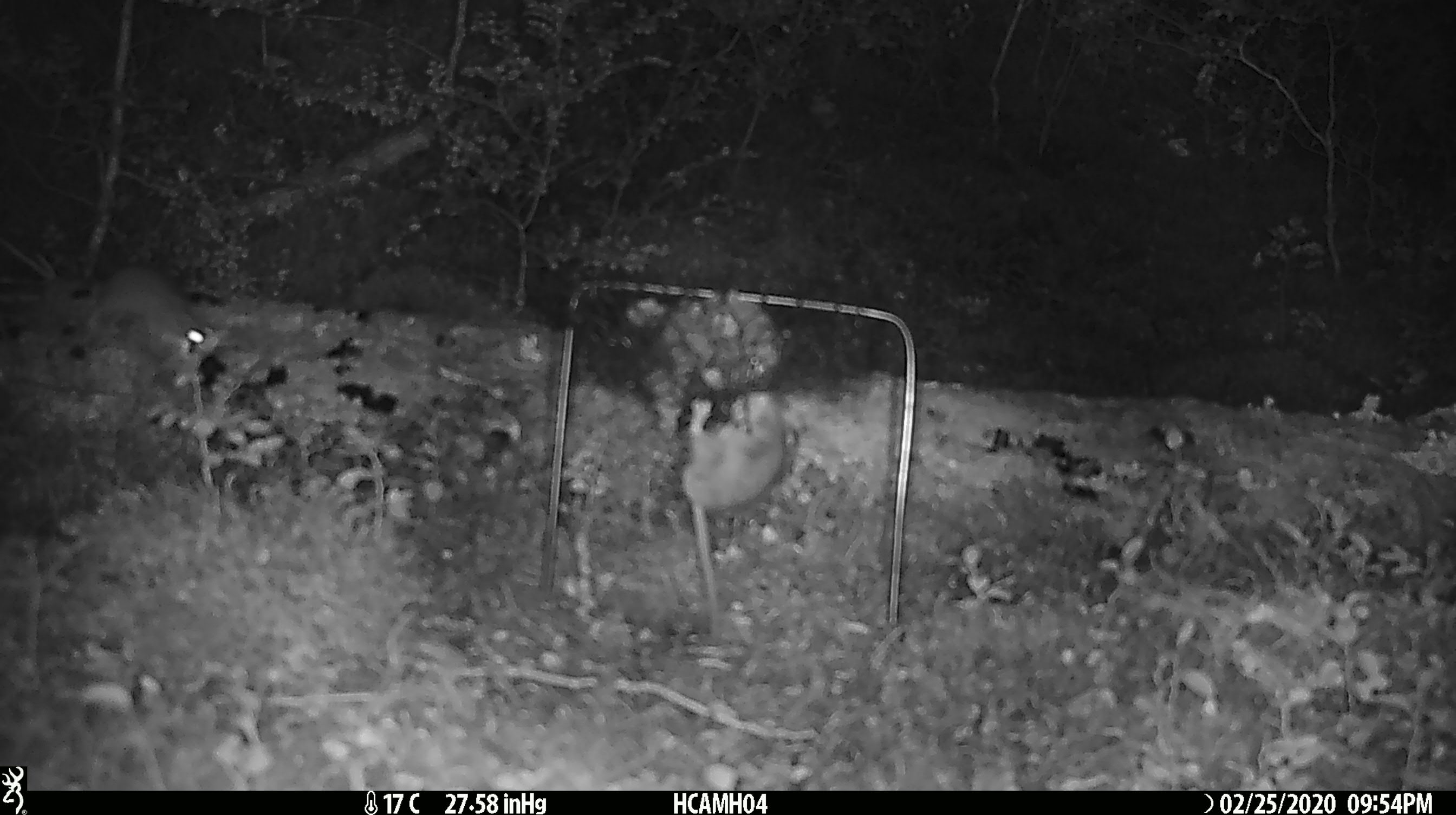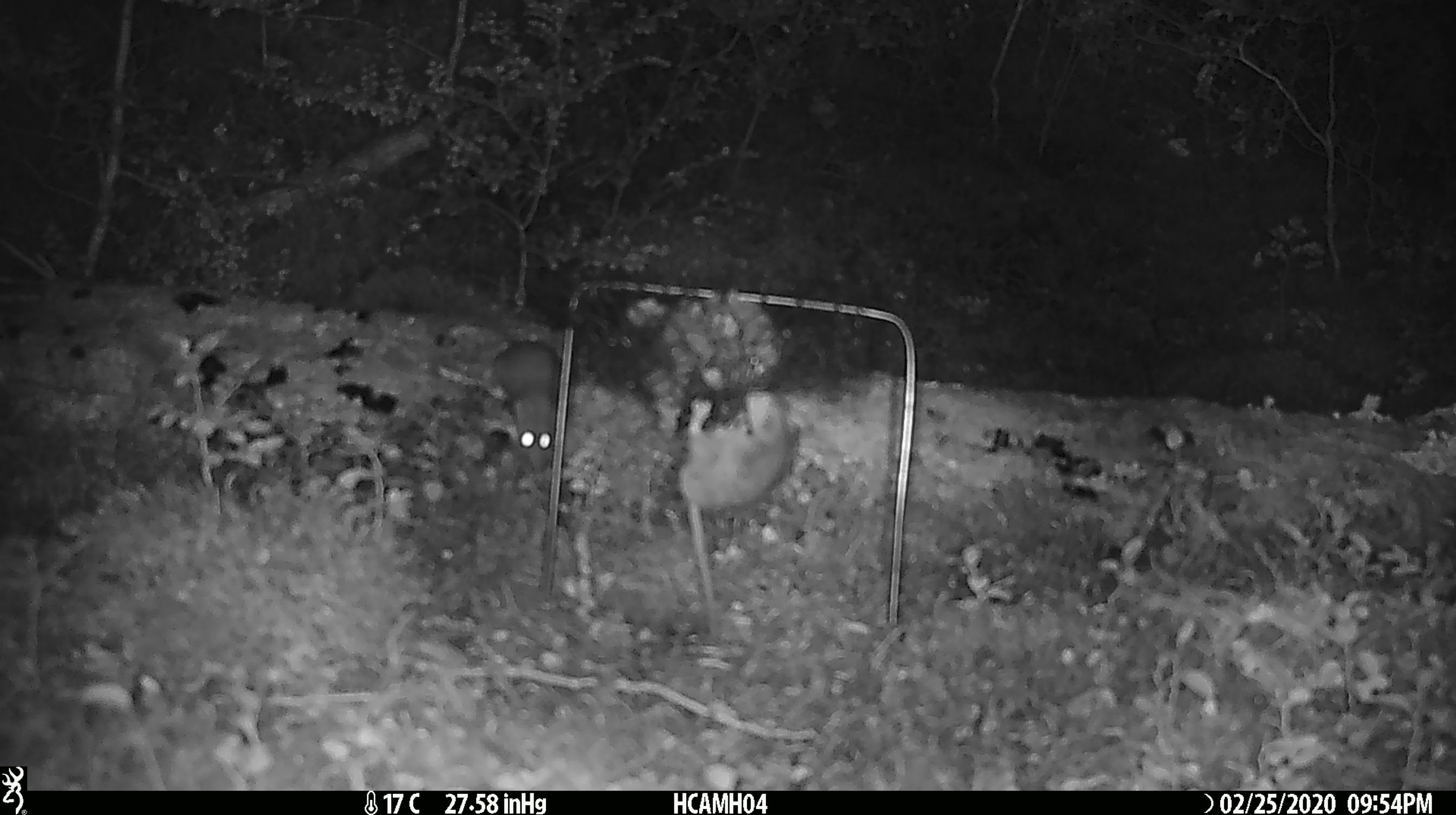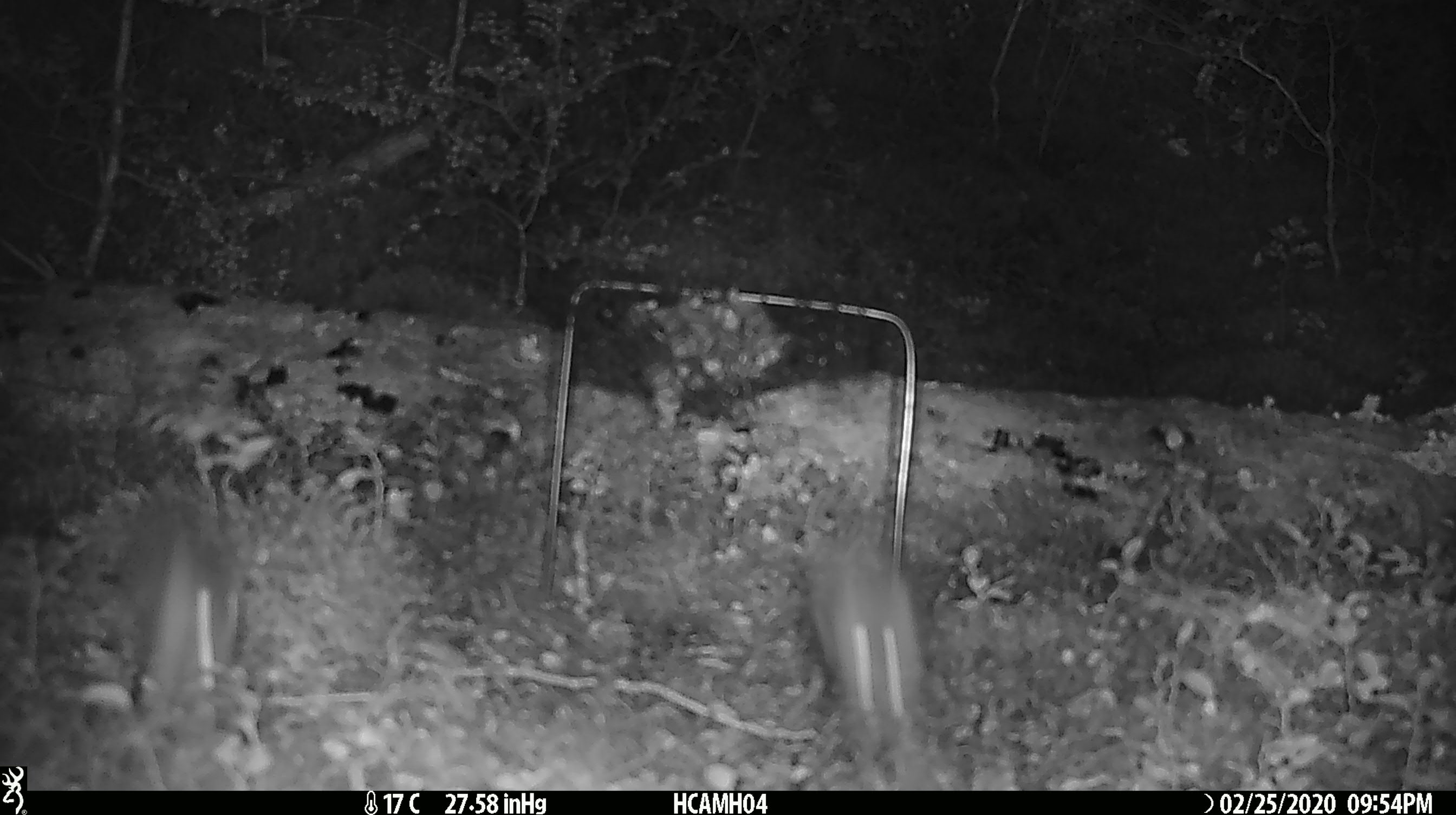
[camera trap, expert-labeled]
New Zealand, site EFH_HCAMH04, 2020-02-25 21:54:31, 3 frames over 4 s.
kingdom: Animalia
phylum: Chordata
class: Mammalia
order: Rodentia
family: Muridae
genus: Mus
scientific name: Mus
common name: mouse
Mouse (Mus).